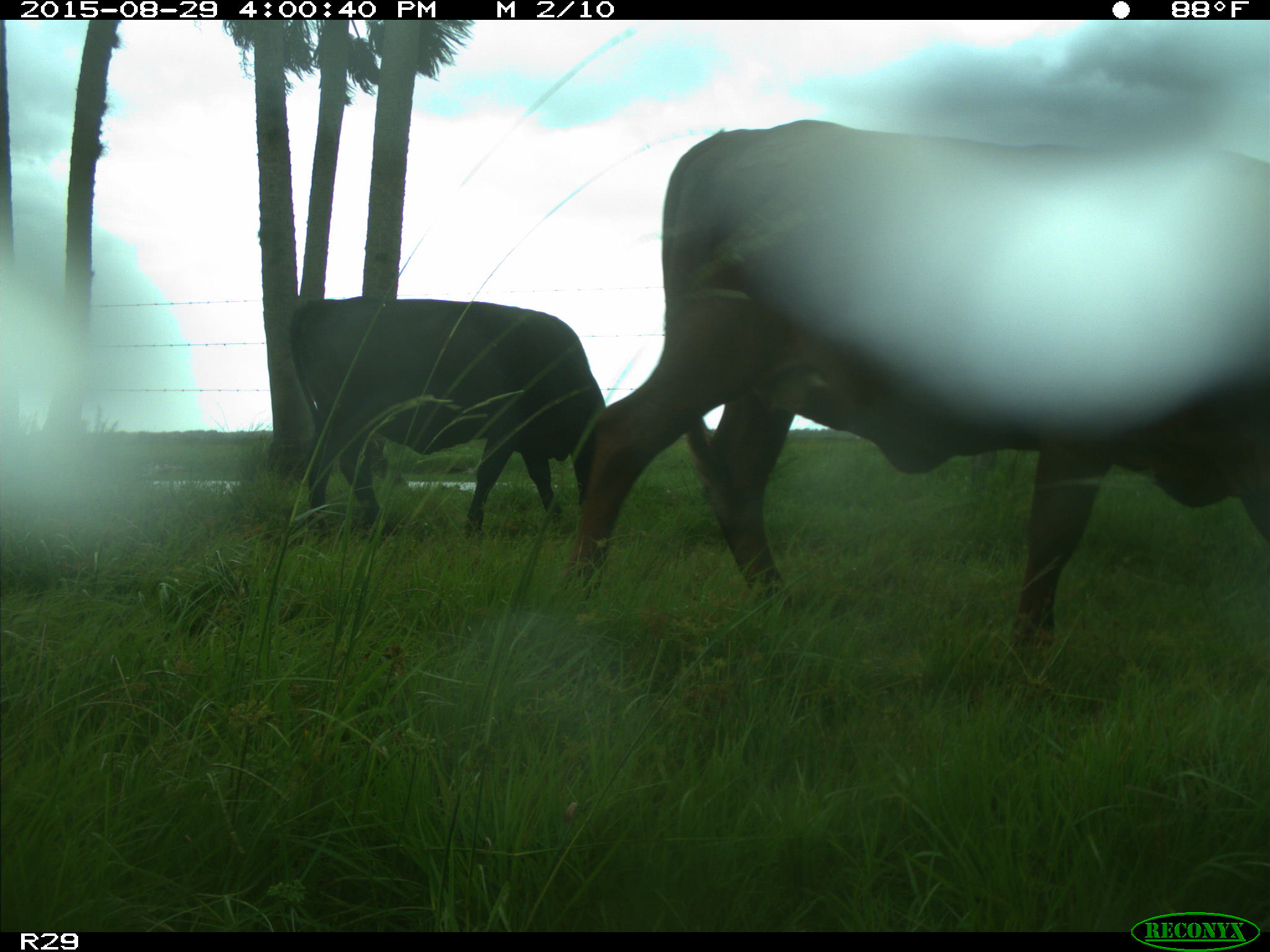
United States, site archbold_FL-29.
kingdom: Animalia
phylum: Chordata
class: Mammalia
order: Artiodactyla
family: Bovidae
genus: Bos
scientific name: Bos taurus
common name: domestic cow